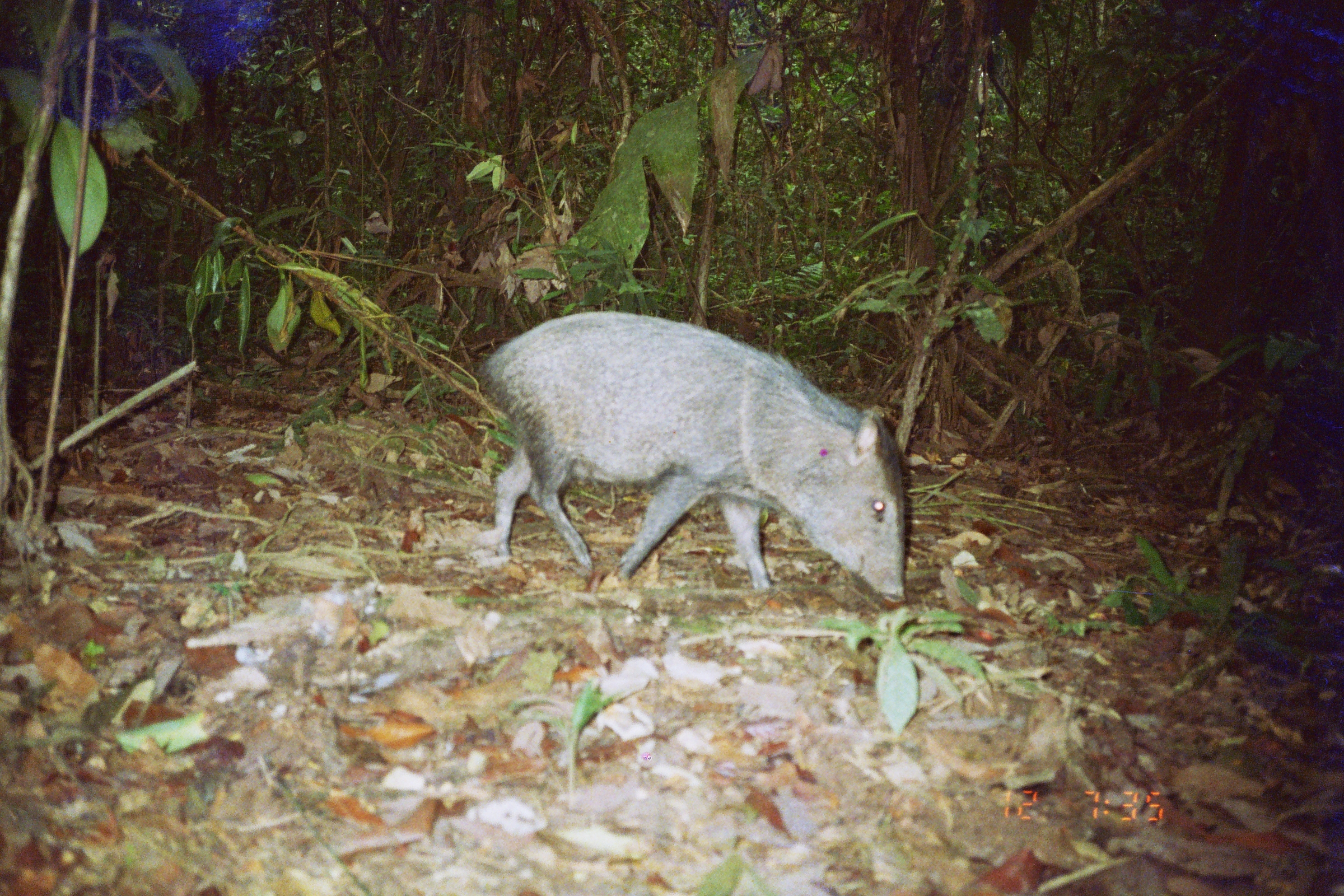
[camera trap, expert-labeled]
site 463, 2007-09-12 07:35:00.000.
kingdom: Animalia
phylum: Chordata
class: Mammalia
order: Artiodactyla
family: Tayassuidae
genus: Pecari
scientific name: Pecari tajacu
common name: collared peccary